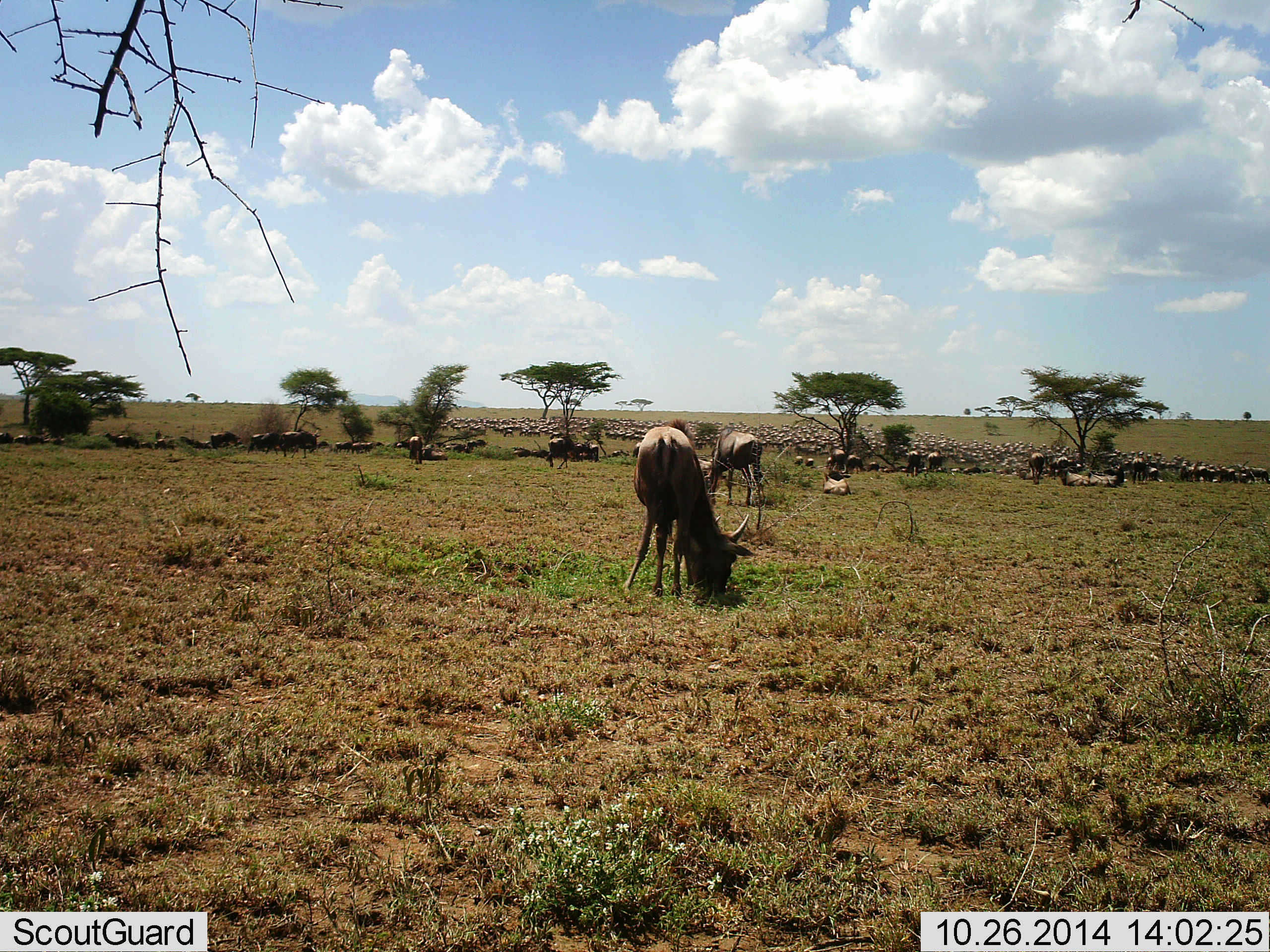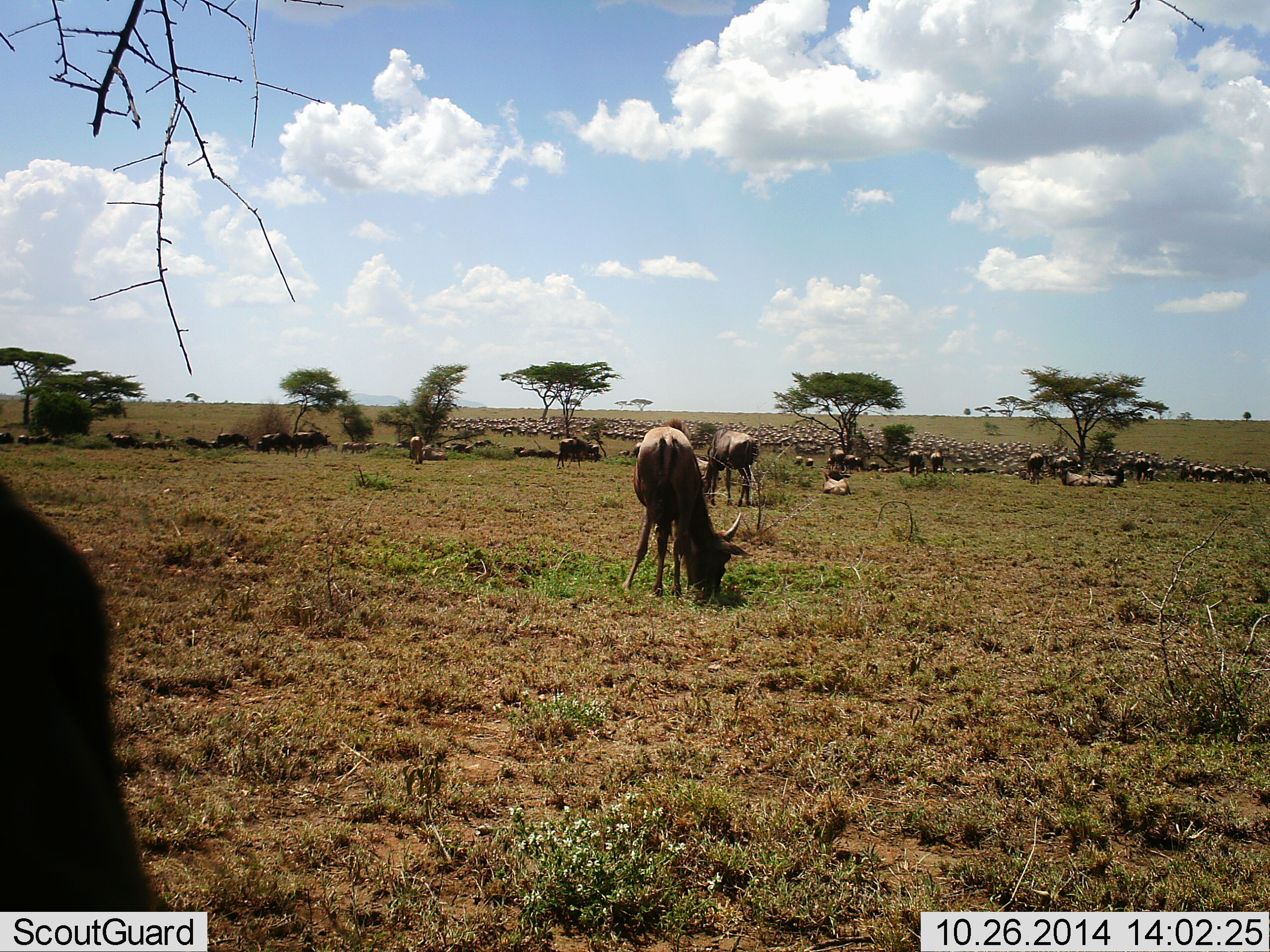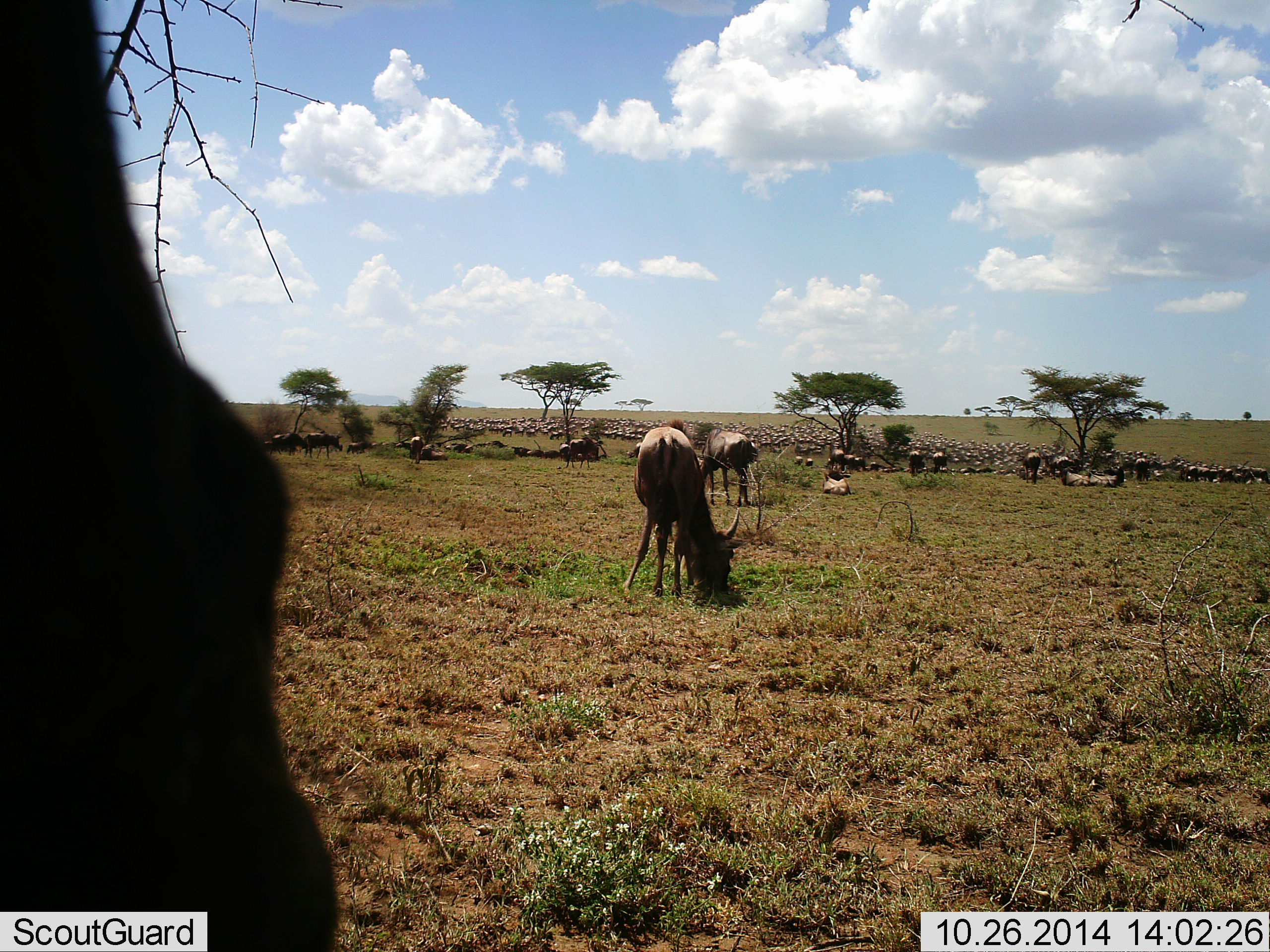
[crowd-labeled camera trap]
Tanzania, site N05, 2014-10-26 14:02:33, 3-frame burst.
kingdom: Animalia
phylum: Chordata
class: Mammalia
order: Artiodactyla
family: Bovidae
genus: Connochaetes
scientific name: Connochaetes taurinus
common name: blue wildebeest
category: wildebeest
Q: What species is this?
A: Wildebeest (blue wildebeest) (Connochaetes taurinus).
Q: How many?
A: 51+.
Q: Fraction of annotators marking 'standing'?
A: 60%.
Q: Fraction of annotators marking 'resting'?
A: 30%.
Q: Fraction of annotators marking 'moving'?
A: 60%.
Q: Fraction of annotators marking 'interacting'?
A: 10%.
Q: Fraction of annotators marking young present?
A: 0%.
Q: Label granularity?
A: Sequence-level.